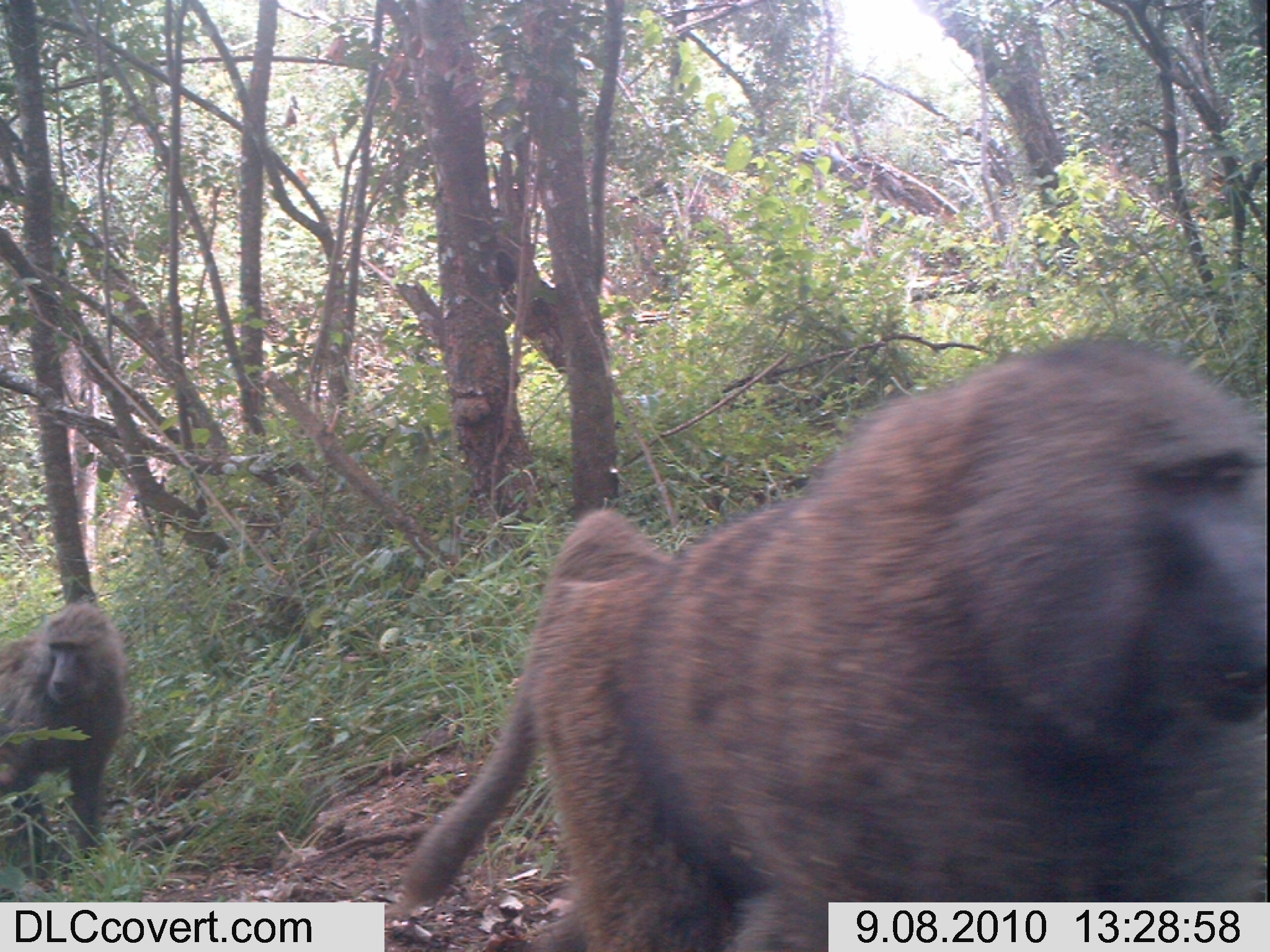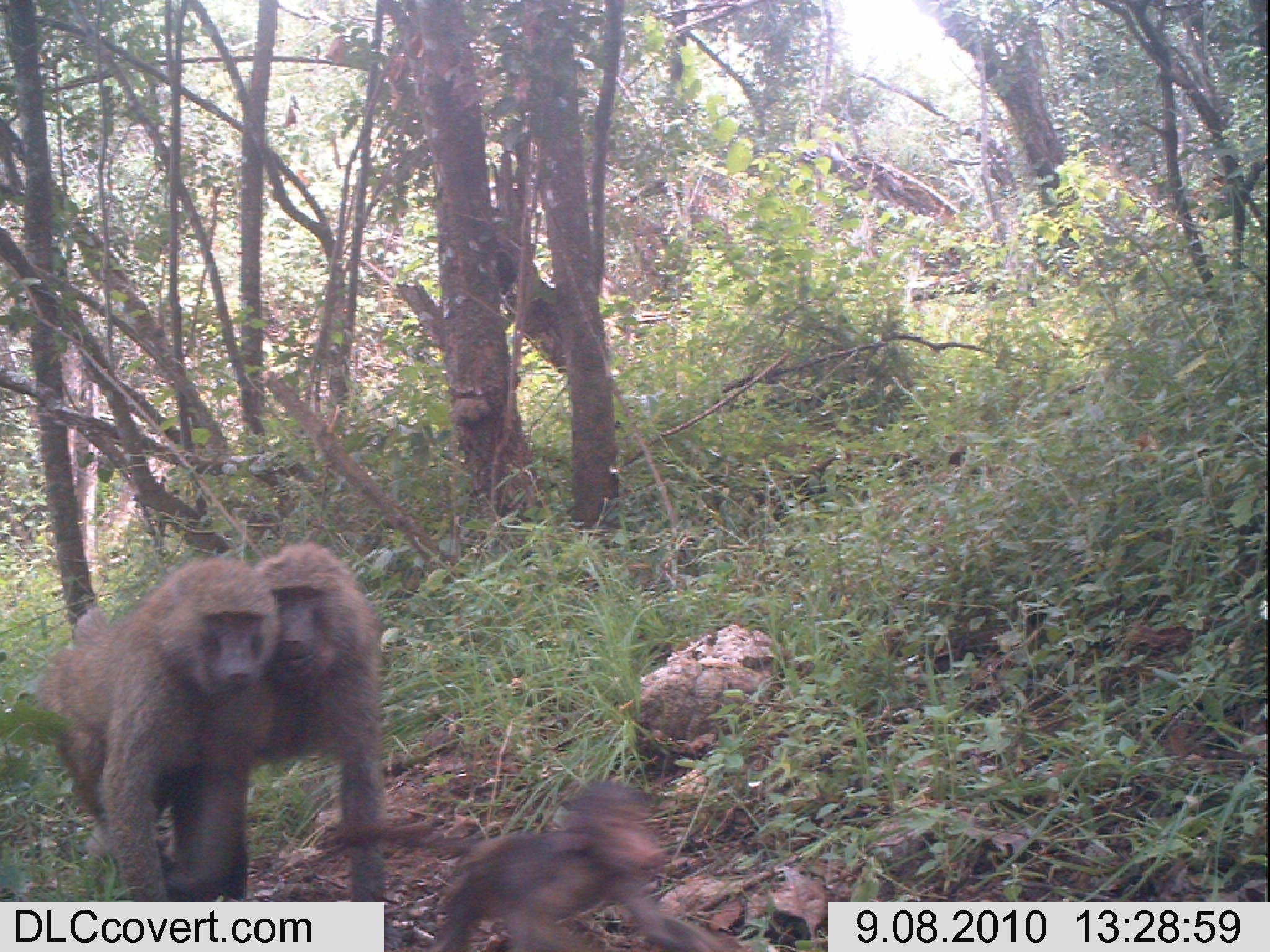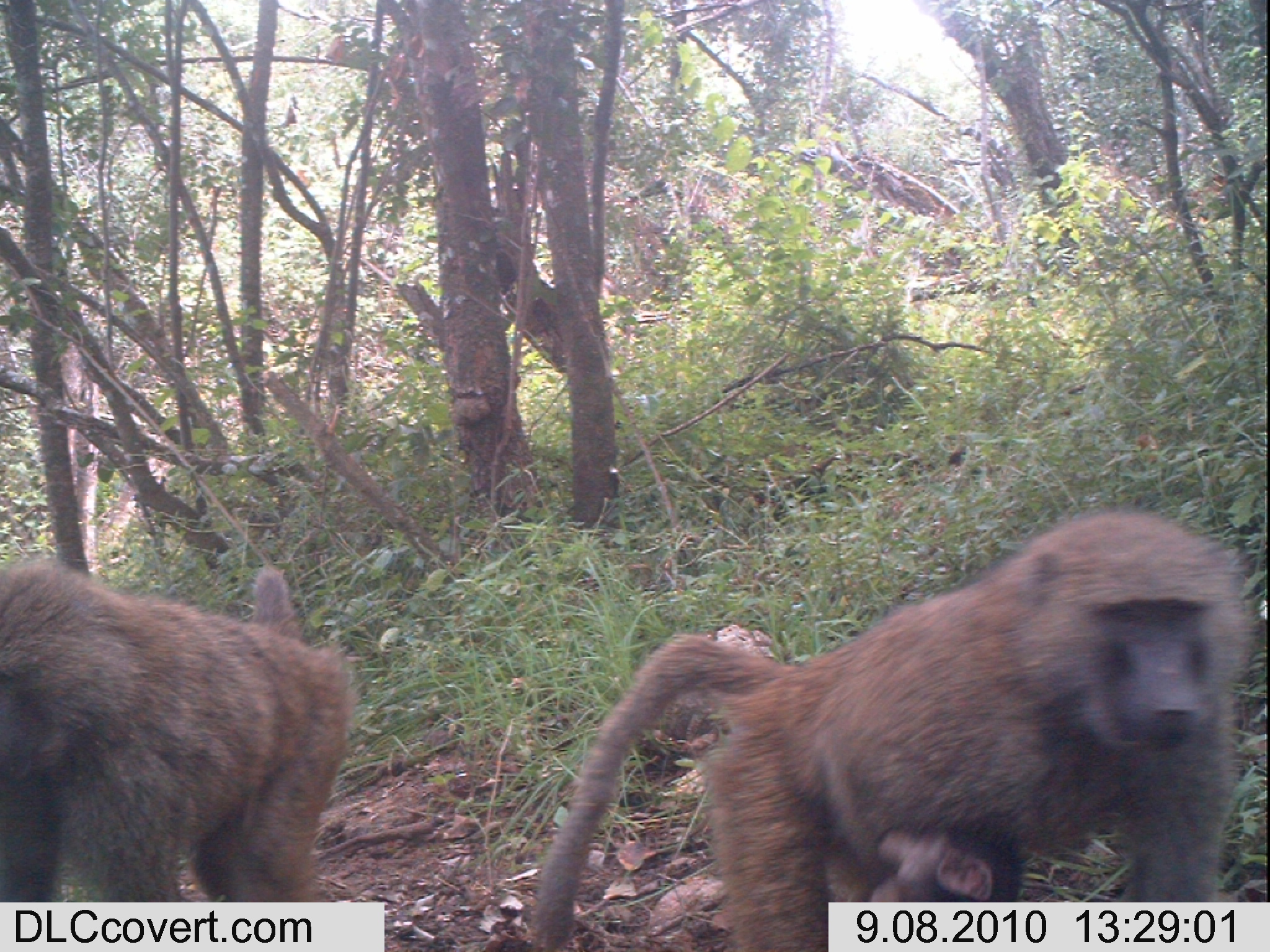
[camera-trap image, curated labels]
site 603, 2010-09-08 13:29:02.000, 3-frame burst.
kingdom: Animalia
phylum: Chordata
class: Mammalia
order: Primates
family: Cercopithecidae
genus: Papio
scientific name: Papio anubis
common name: olive baboon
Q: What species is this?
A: Papio anubis (olive baboon).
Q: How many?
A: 2.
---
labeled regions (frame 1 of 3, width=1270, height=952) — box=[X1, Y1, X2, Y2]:
papio anubis: box=[396, 337, 1258, 944]; box=[0, 592, 123, 872]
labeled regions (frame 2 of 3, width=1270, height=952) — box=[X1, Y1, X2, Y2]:
papio anubis: box=[18, 540, 283, 897]; box=[302, 780, 739, 946]; box=[254, 534, 383, 898]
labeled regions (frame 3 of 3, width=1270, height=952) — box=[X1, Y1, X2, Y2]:
papio anubis: box=[517, 500, 1258, 944]; box=[0, 549, 359, 893]; box=[853, 811, 1022, 933]